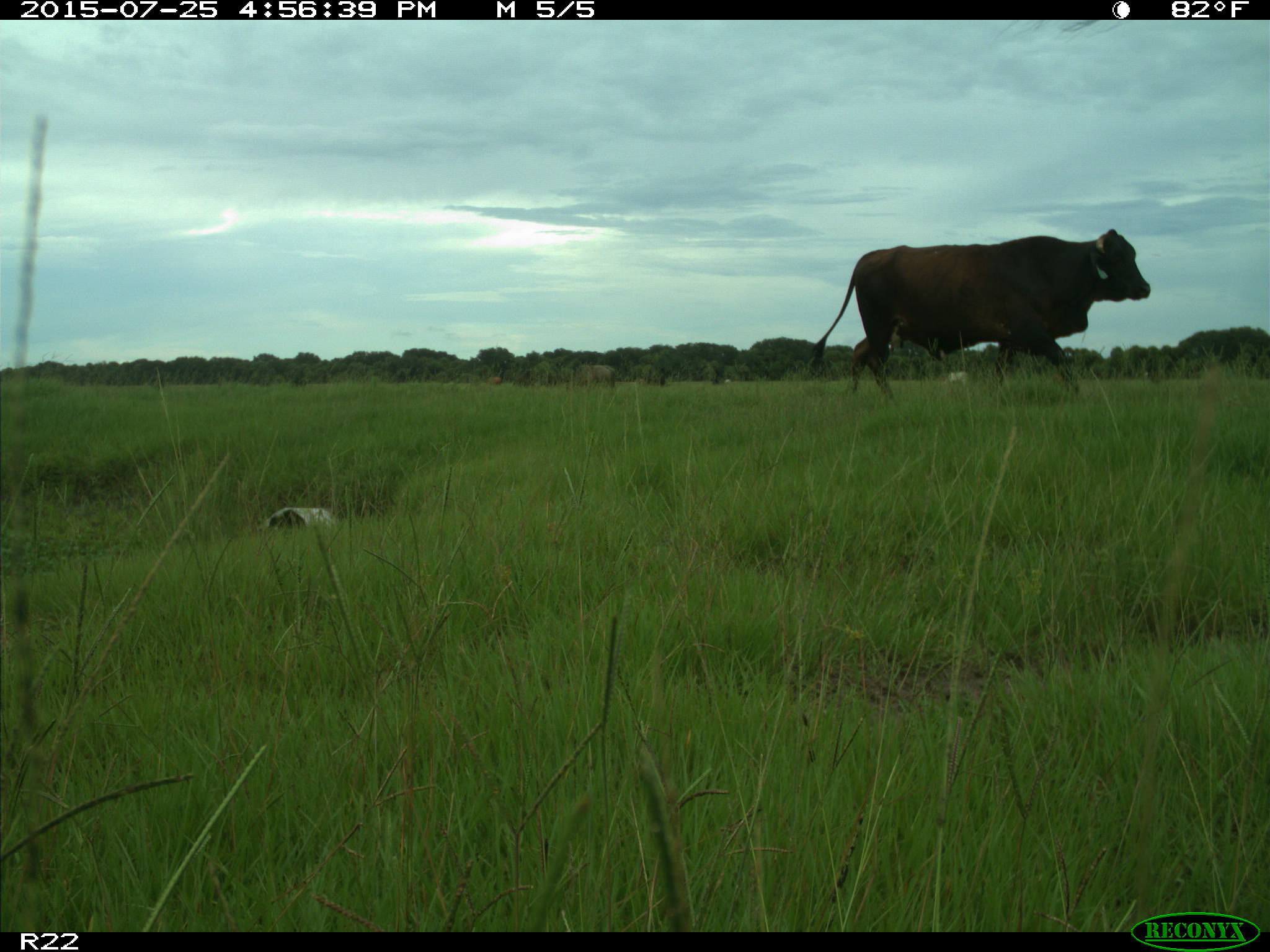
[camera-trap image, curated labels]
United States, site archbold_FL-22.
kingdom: Animalia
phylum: Chordata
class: Mammalia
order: Artiodactyla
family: Bovidae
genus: Bos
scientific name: Bos taurus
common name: domestic cow